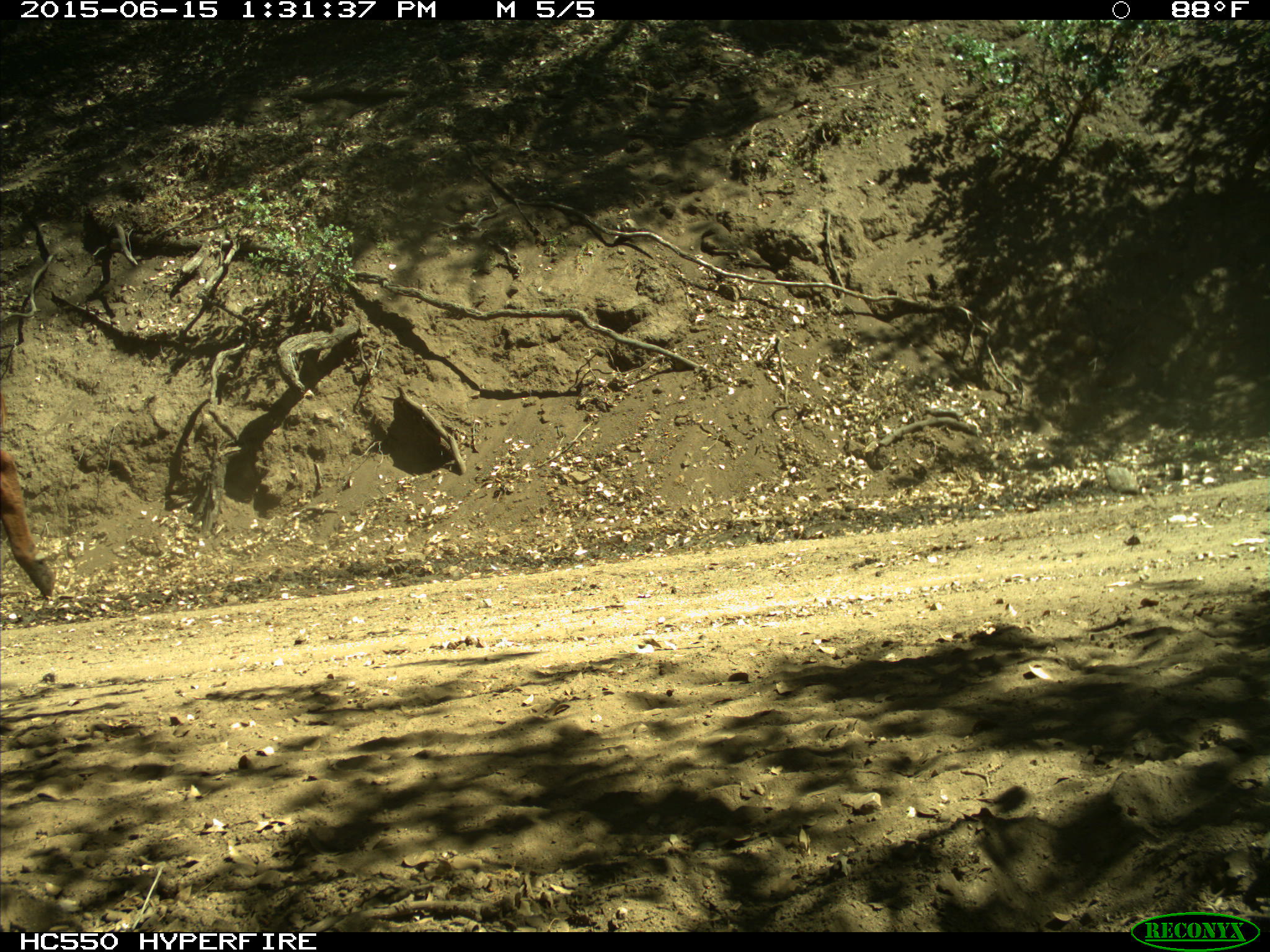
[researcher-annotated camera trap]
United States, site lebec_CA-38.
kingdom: Animalia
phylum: Chordata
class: Mammalia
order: Artiodactyla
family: Bovidae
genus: Bos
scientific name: Bos taurus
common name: domestic cow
Bos taurus (domestic cow).